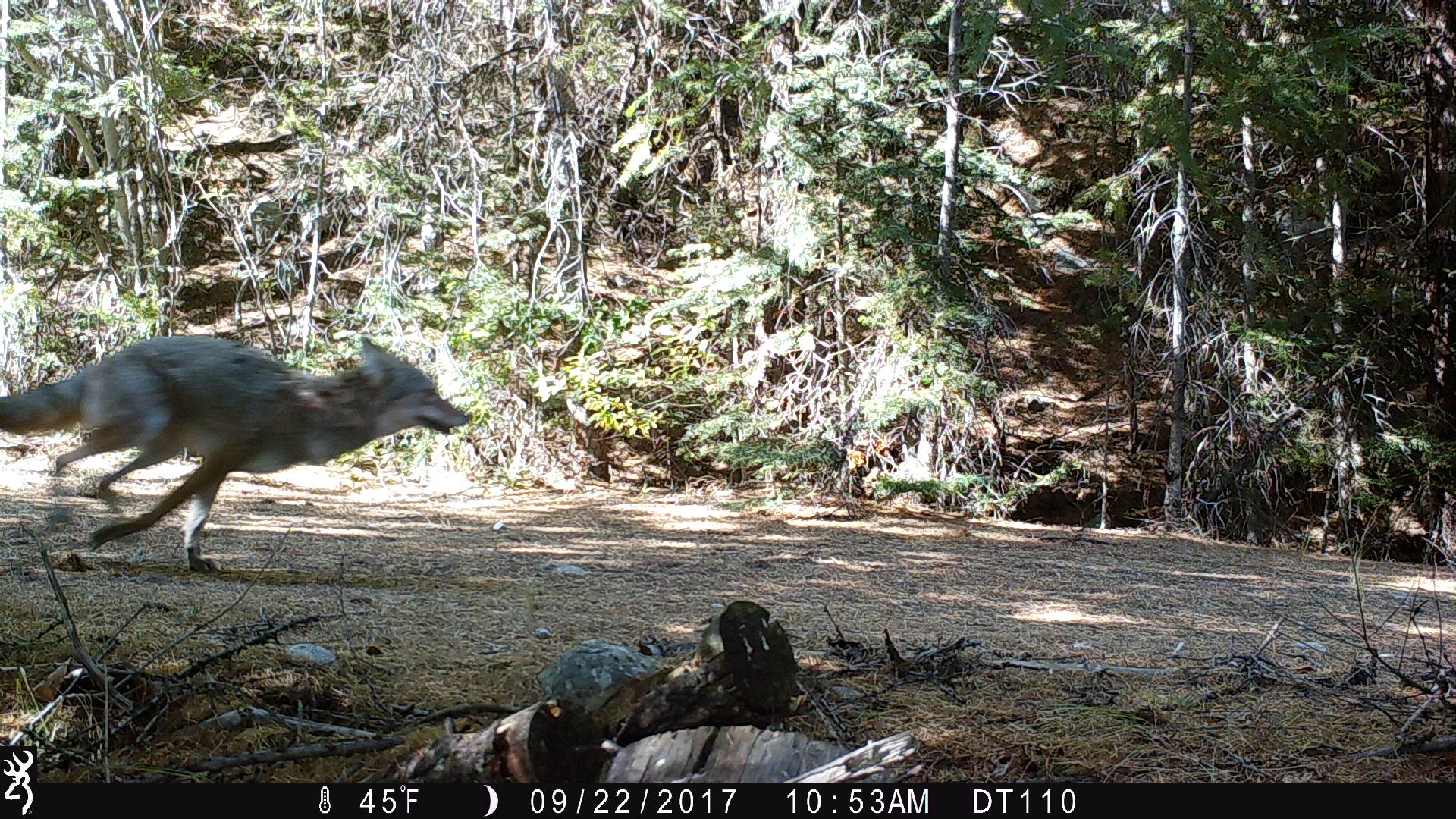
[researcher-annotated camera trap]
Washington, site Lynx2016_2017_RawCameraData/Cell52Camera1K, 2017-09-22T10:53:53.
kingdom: Animalia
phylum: Chordata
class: Mammalia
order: Carnivora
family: Canidae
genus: Canis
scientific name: Canis latrans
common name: coyote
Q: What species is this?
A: Canis latrans (coyote).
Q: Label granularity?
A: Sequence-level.